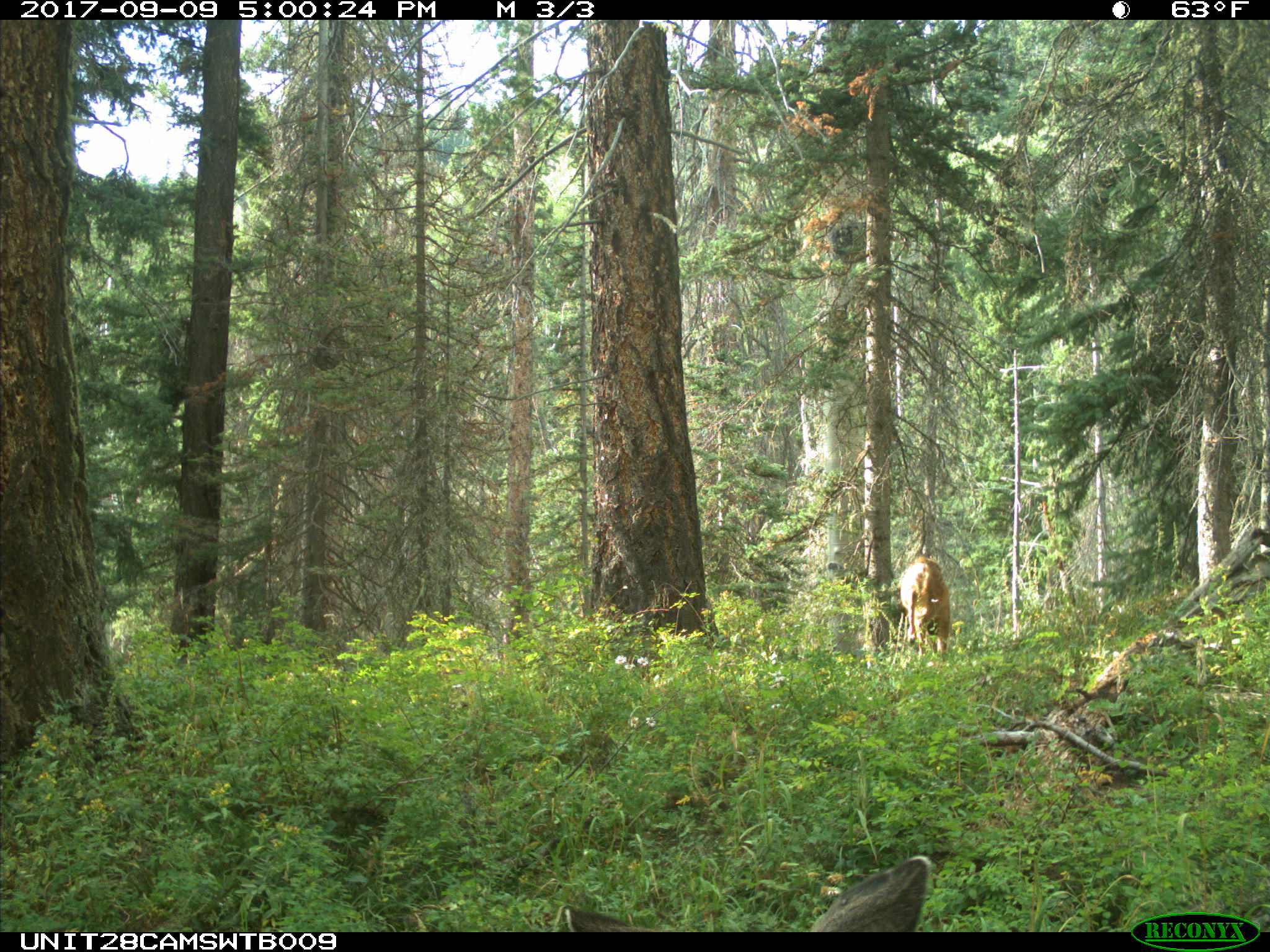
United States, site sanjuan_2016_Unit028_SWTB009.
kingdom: Animalia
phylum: Chordata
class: Mammalia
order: Artiodactyla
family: Cervidae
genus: Odocoileus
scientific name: Odocoileus hemionus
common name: mule deer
Odocoileus hemionus (mule deer).